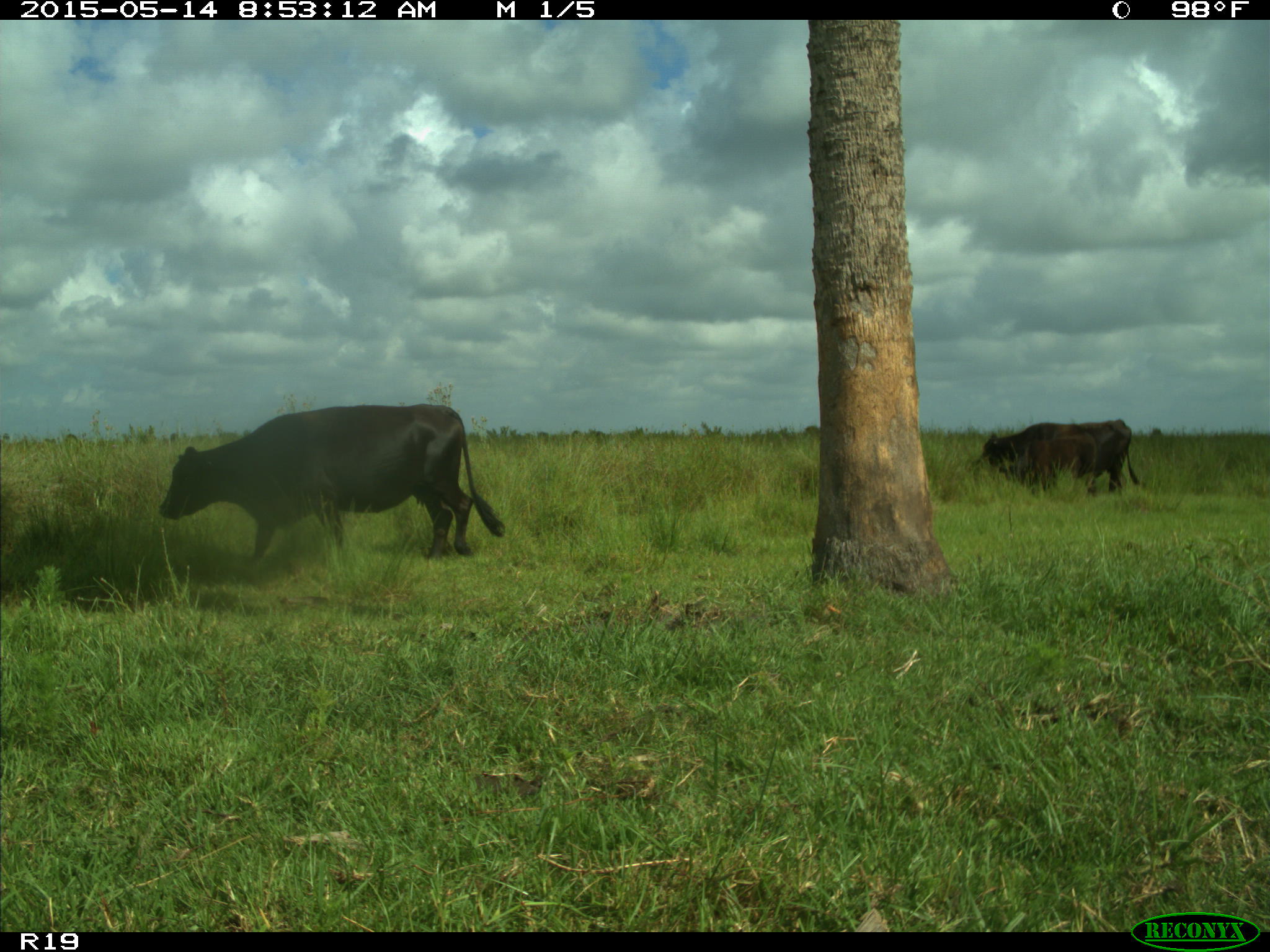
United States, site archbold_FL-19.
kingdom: Animalia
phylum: Chordata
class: Mammalia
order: Artiodactyla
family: Bovidae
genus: Bos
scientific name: Bos taurus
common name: domestic cow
Bos taurus (domestic cow).